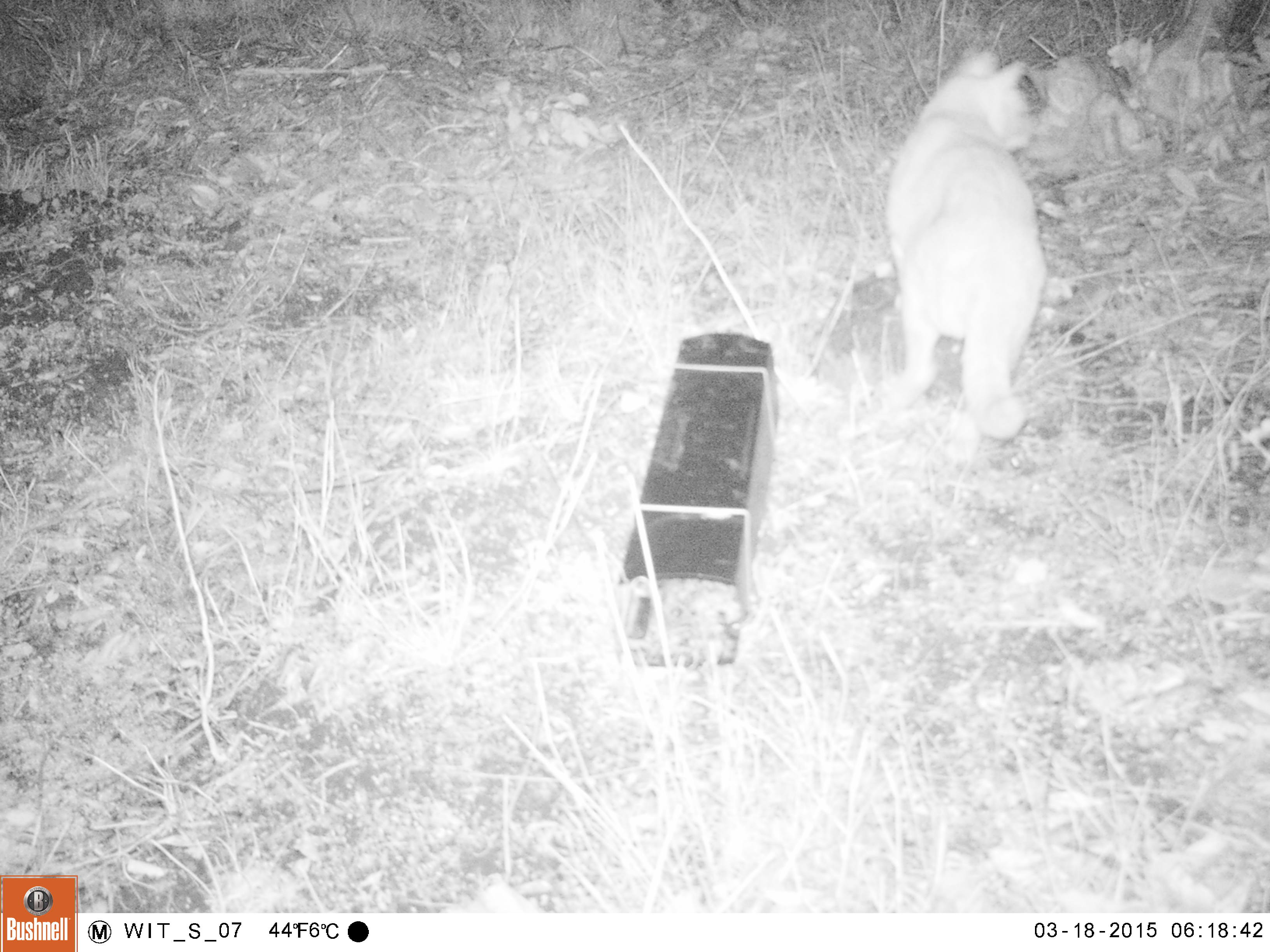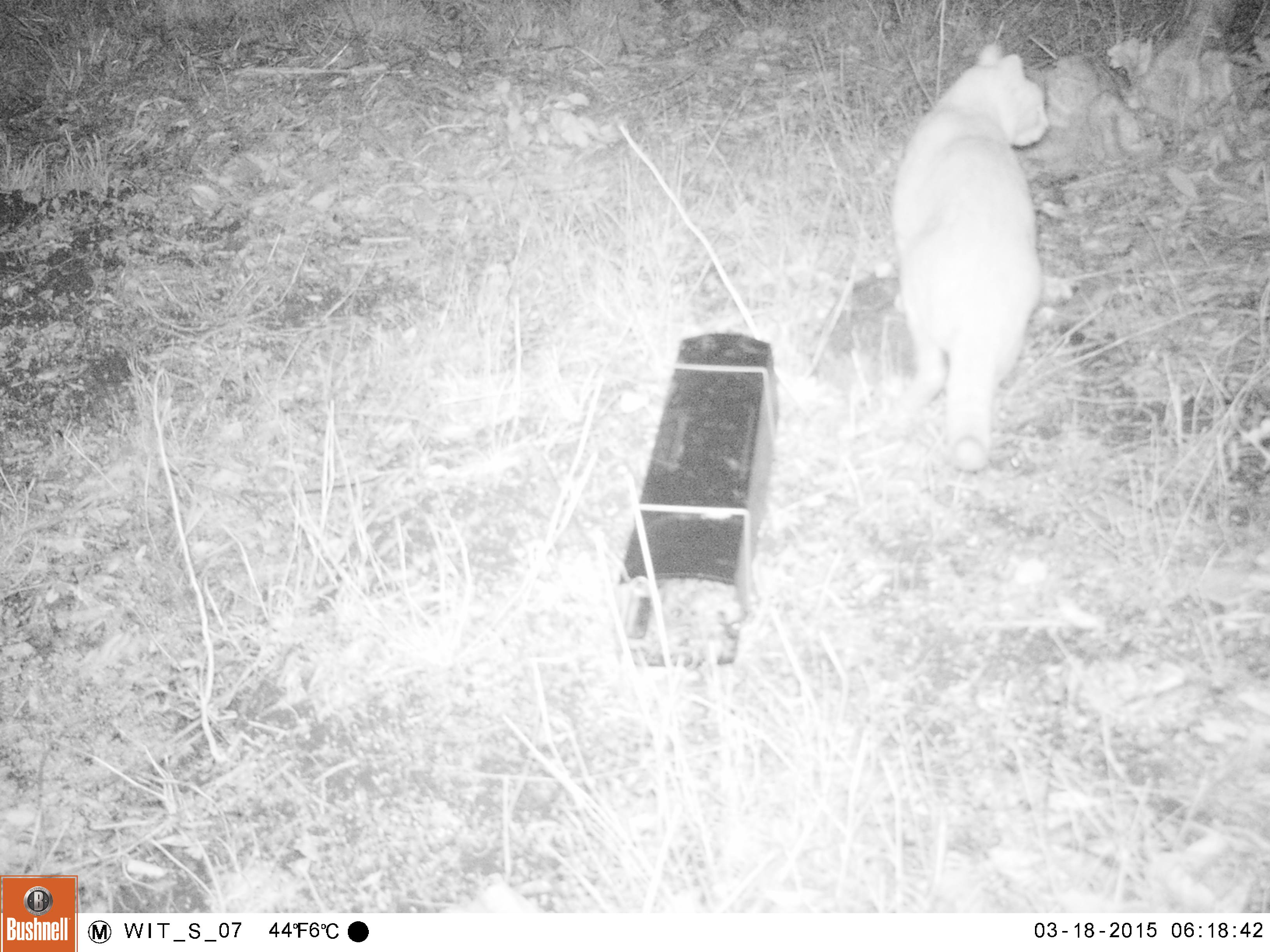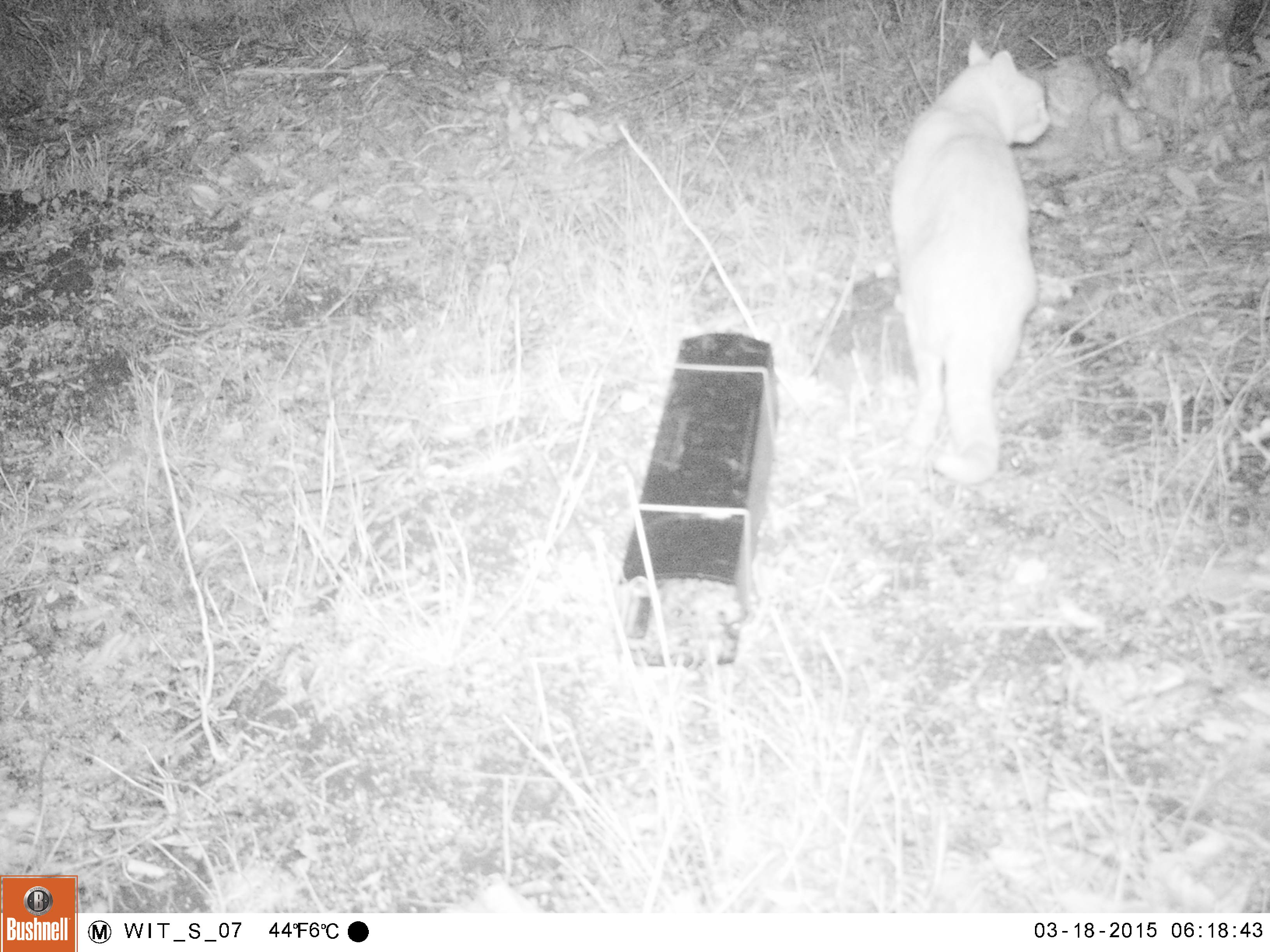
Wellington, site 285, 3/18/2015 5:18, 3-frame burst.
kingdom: Animalia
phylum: Chordata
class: Mammalia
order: Carnivora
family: Felidae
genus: Felis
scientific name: Felis catus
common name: cat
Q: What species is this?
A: Cat (Felis catus).